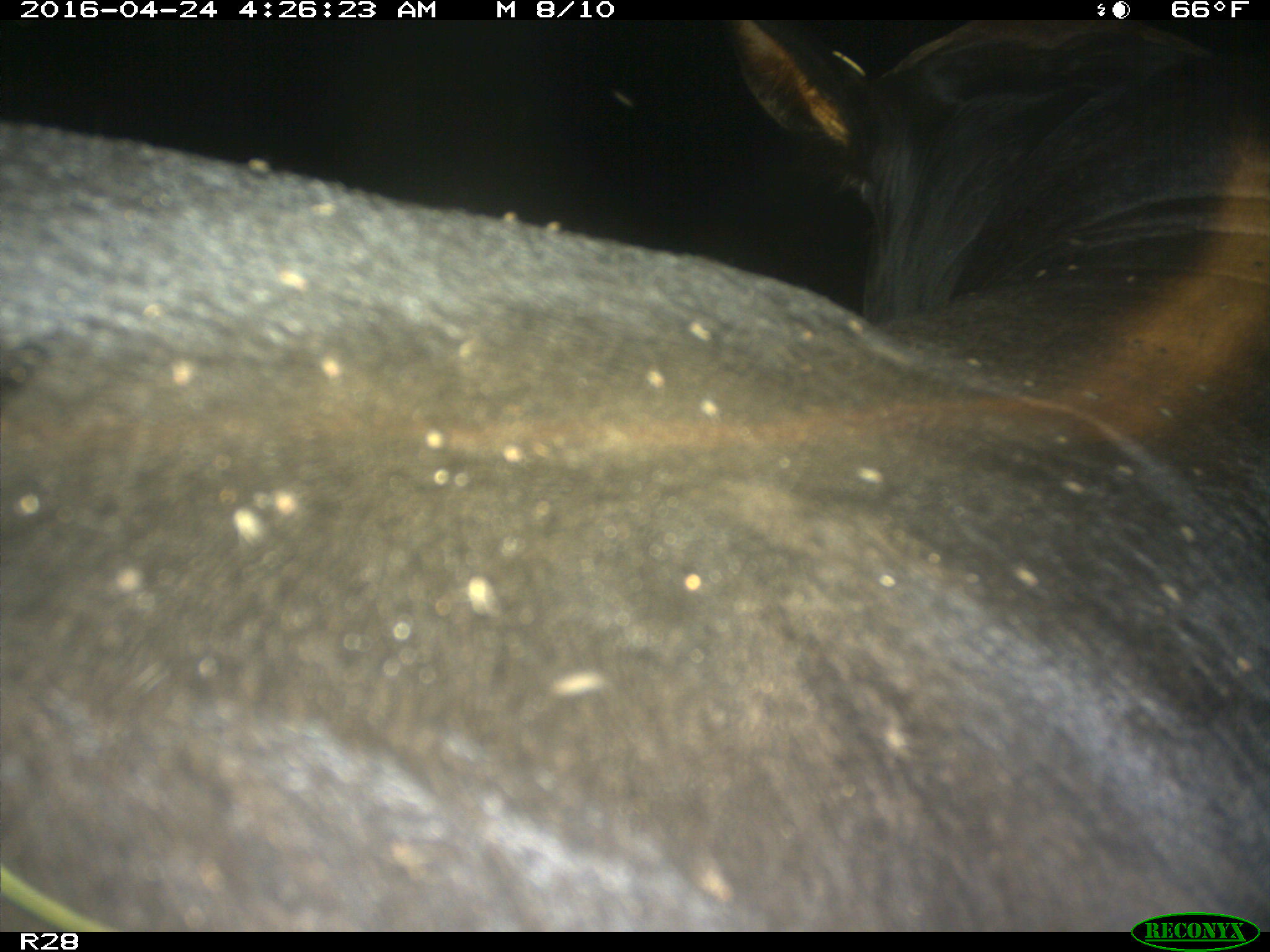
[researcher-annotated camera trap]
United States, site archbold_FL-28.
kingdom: Animalia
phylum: Chordata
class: Mammalia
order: Artiodactyla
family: Suidae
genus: Sus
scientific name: Sus scrofa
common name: wild boar